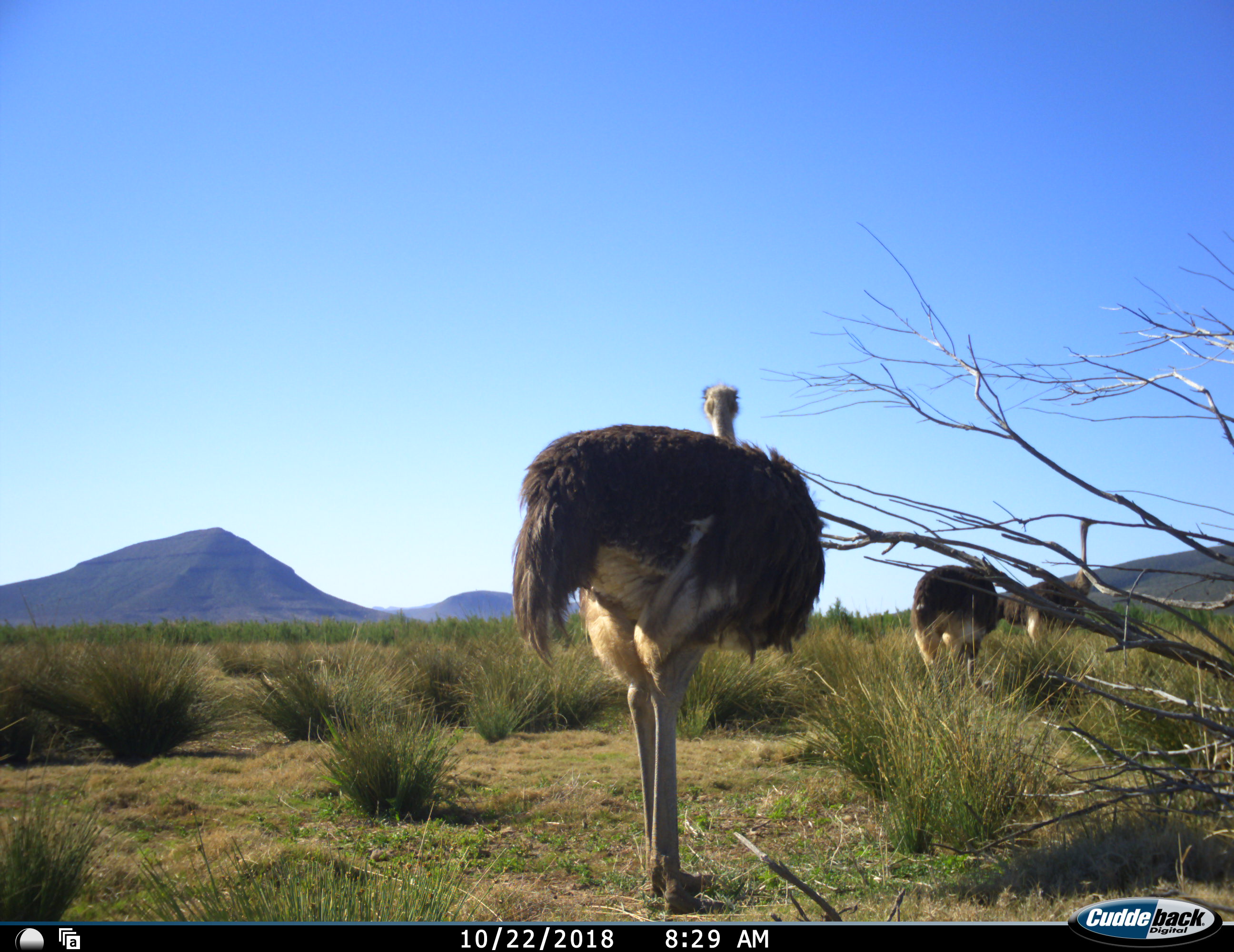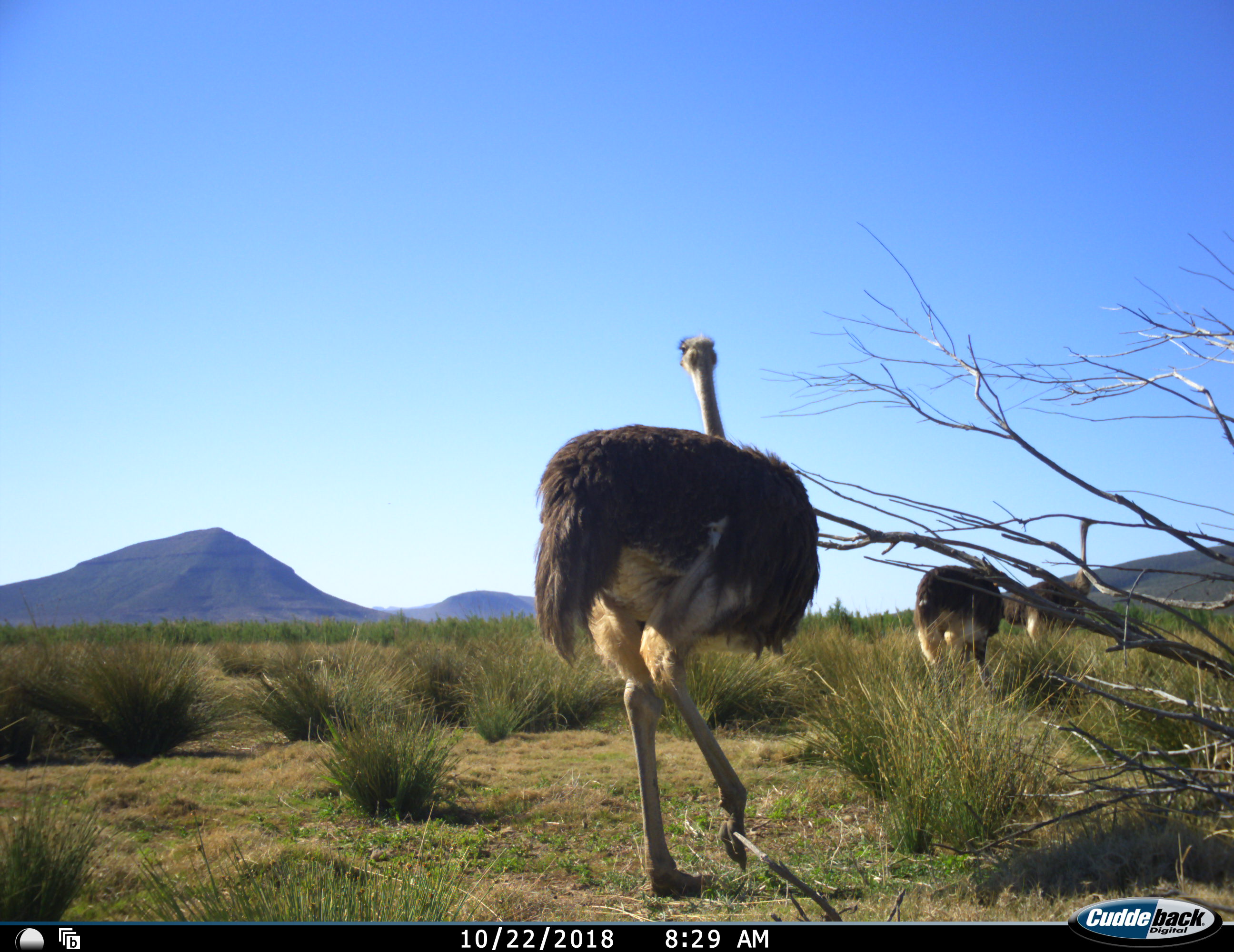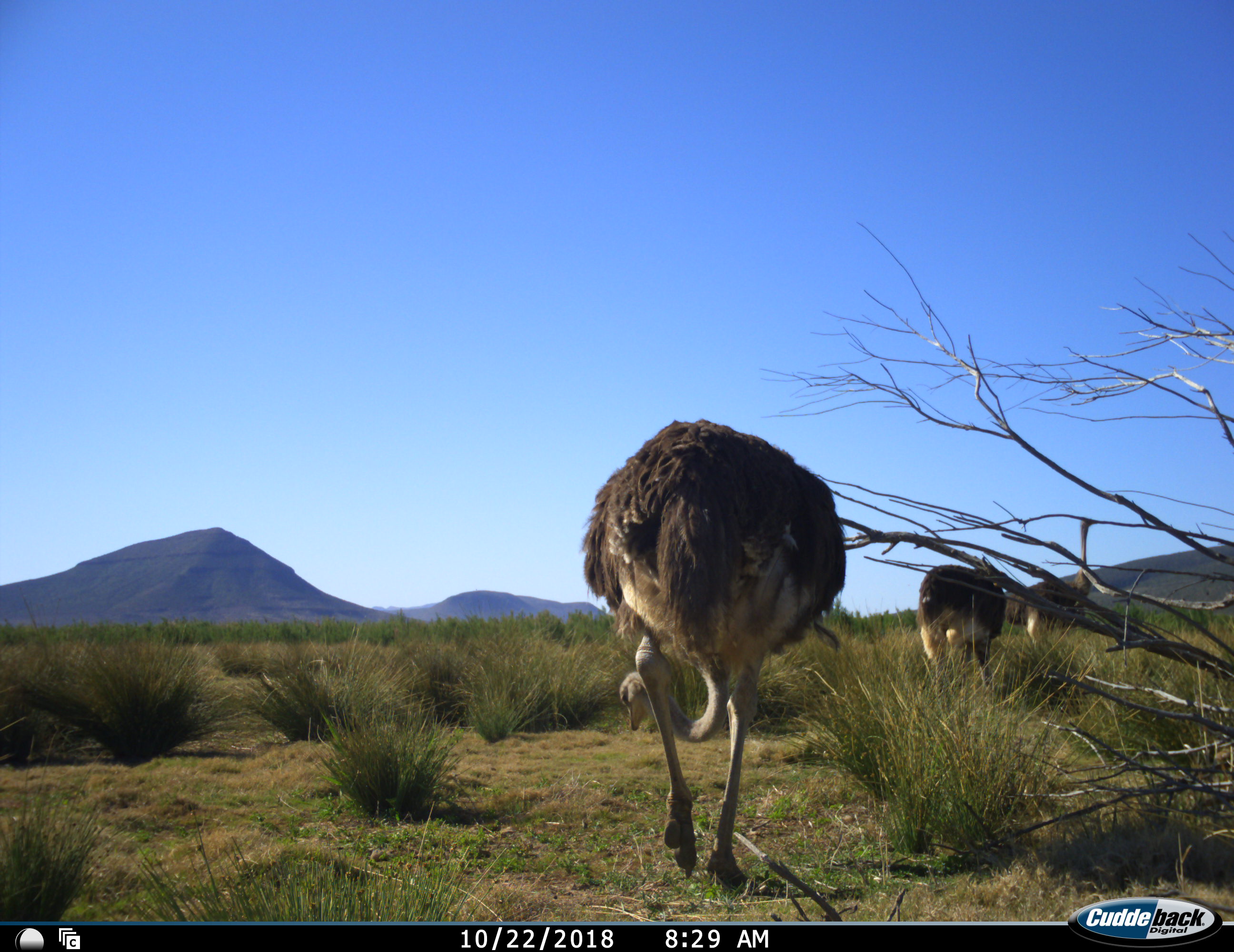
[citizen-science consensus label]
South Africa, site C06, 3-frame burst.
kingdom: Animalia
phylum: Chordata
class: Aves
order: Struthioniformes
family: Struthionidae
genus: Struthio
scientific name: Struthio camelus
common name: ostrich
Ostrich (Struthio camelus), count 3. Behavior (volunteer vote fractions): standing 70%, resting 0%, moving 50%, interacting 0%. Young present (vote fraction): 0%. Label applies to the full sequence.